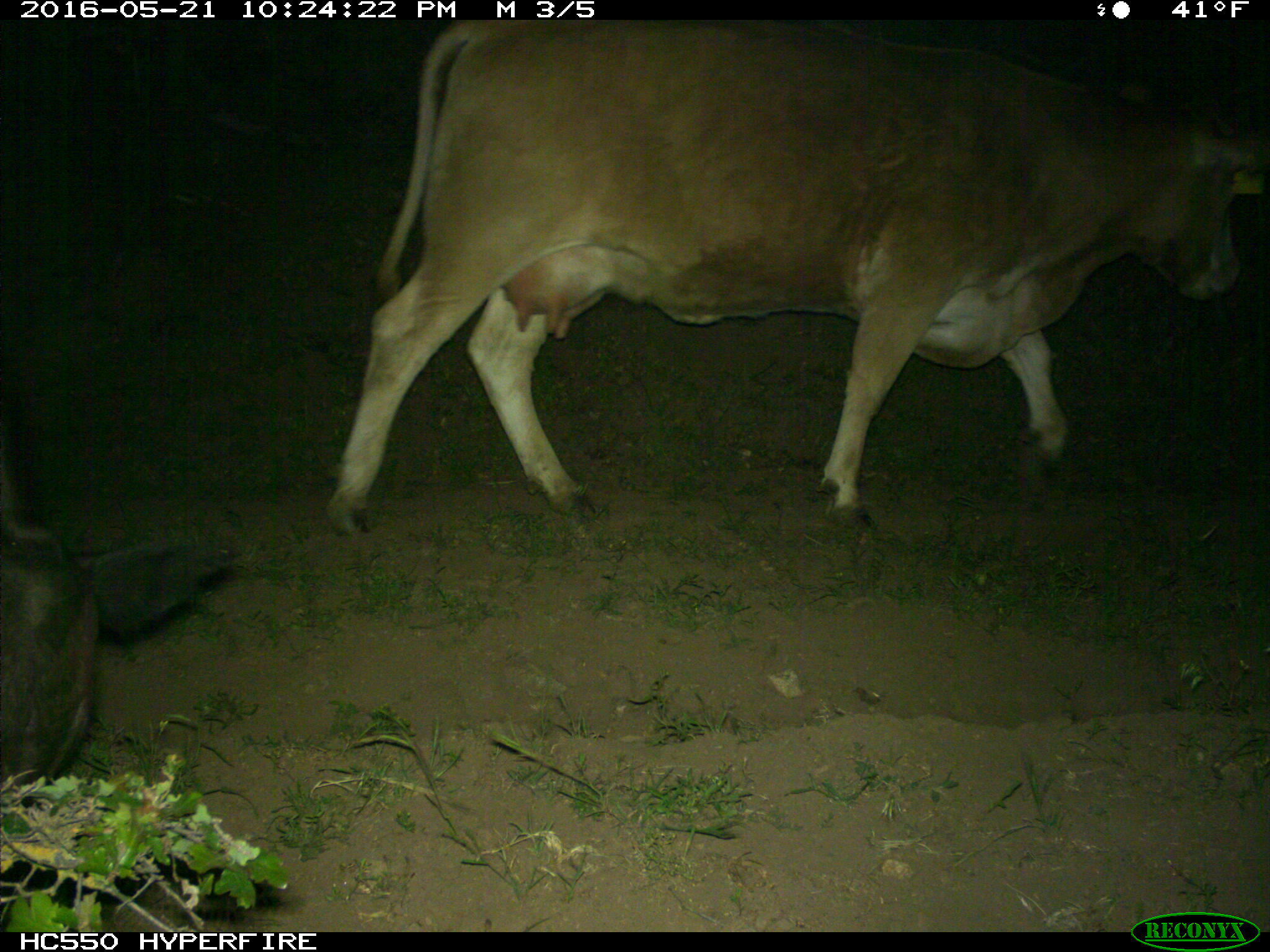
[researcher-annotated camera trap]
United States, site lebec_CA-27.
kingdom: Animalia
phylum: Chordata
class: Mammalia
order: Artiodactyla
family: Bovidae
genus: Bos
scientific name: Bos taurus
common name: domestic cow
Bos taurus (domestic cow).